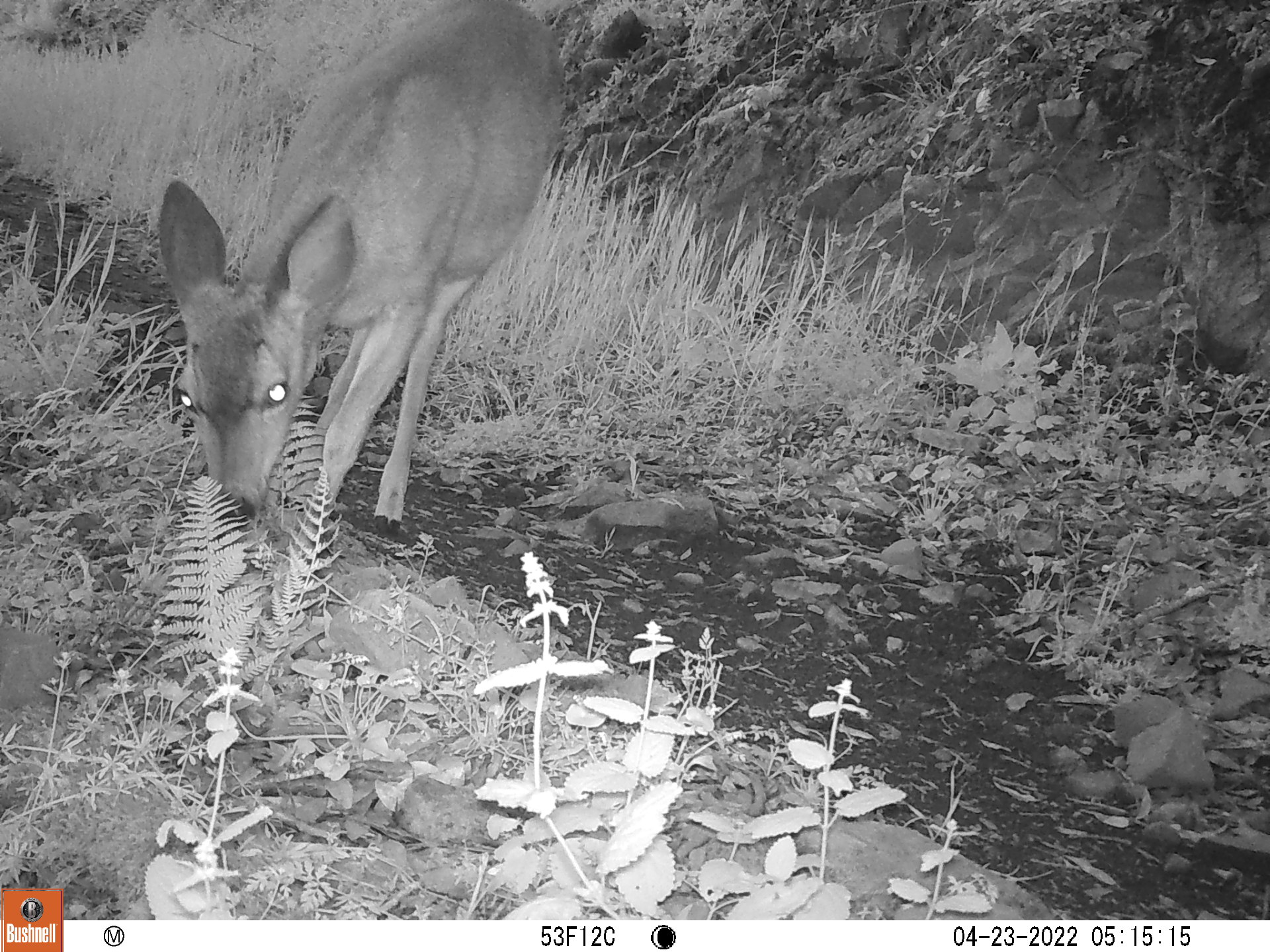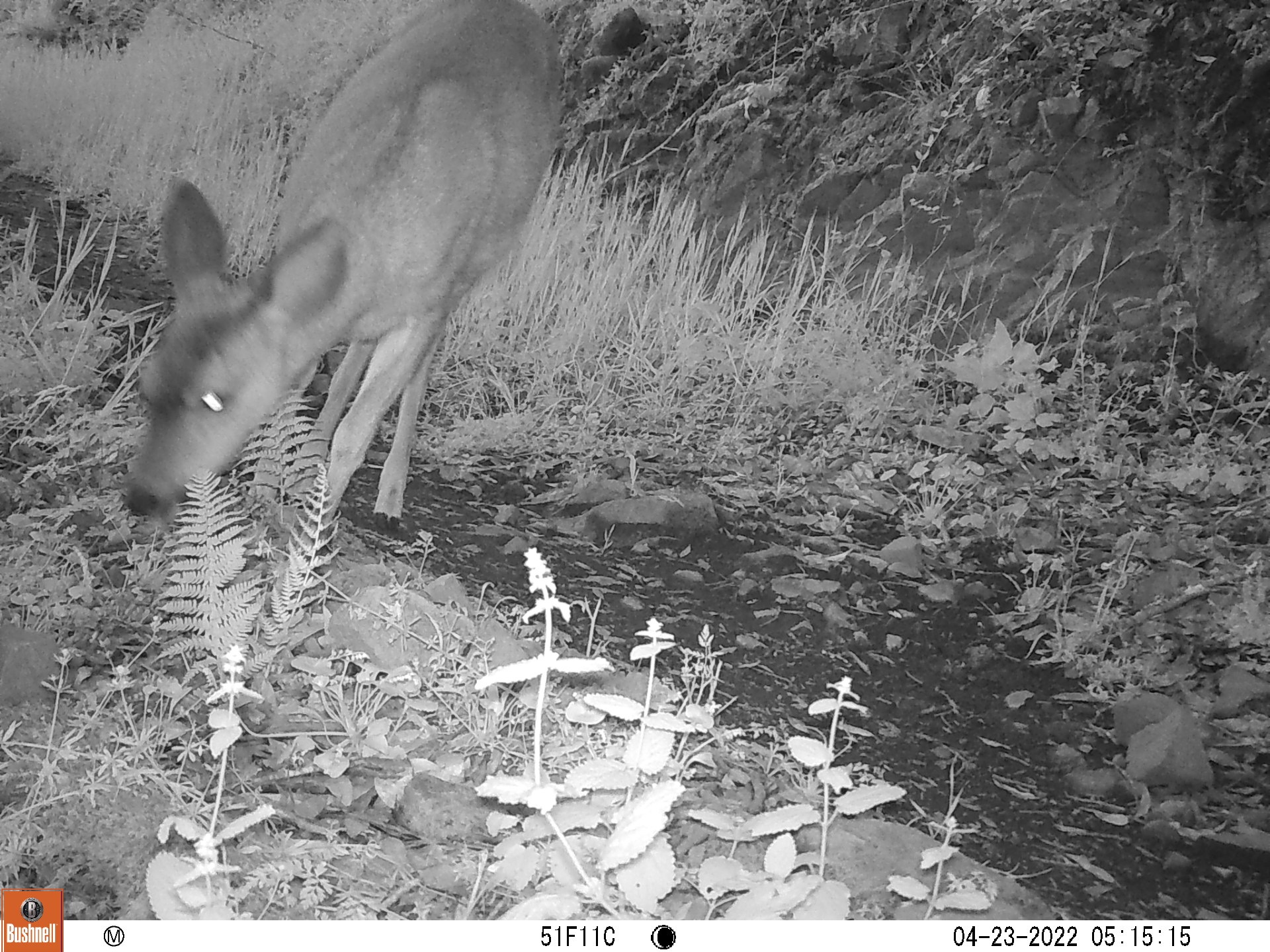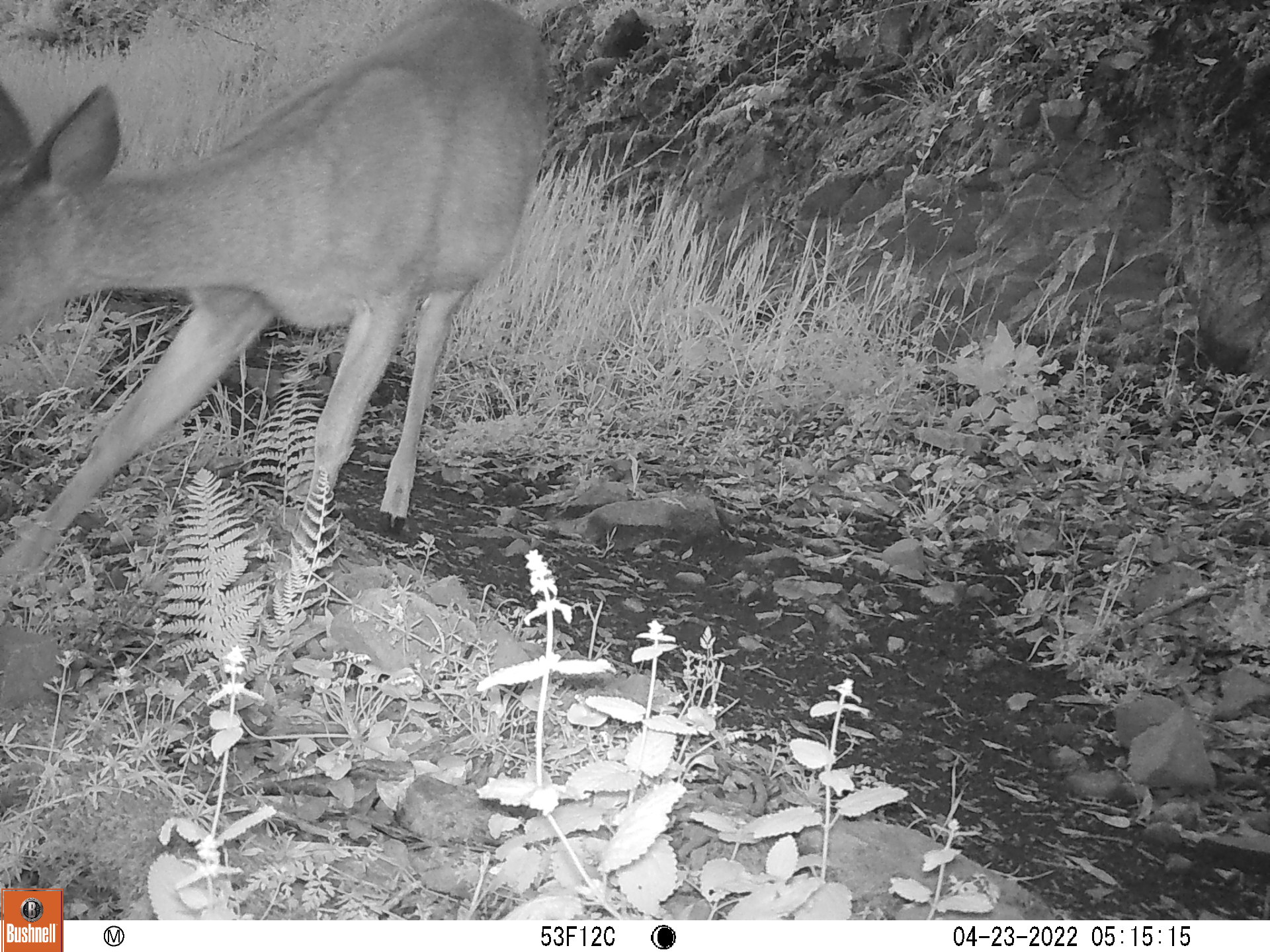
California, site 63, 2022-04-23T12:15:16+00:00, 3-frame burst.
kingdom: Animalia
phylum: Chordata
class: Mammalia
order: Artiodactyla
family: Cervidae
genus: Odocoileus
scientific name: Odocoileus hemionus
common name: mule deer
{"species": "mule deer (Odocoileus hemionus)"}